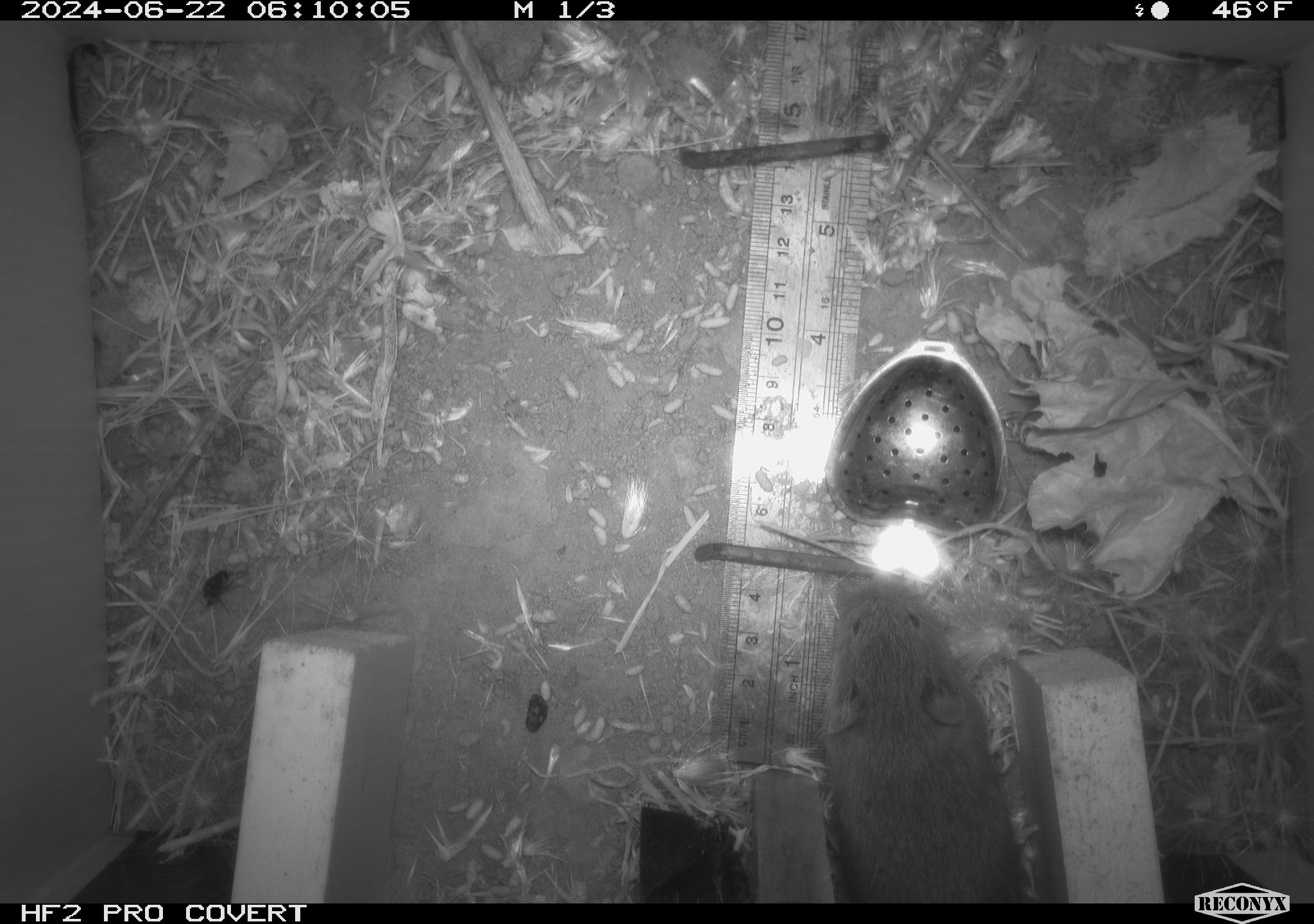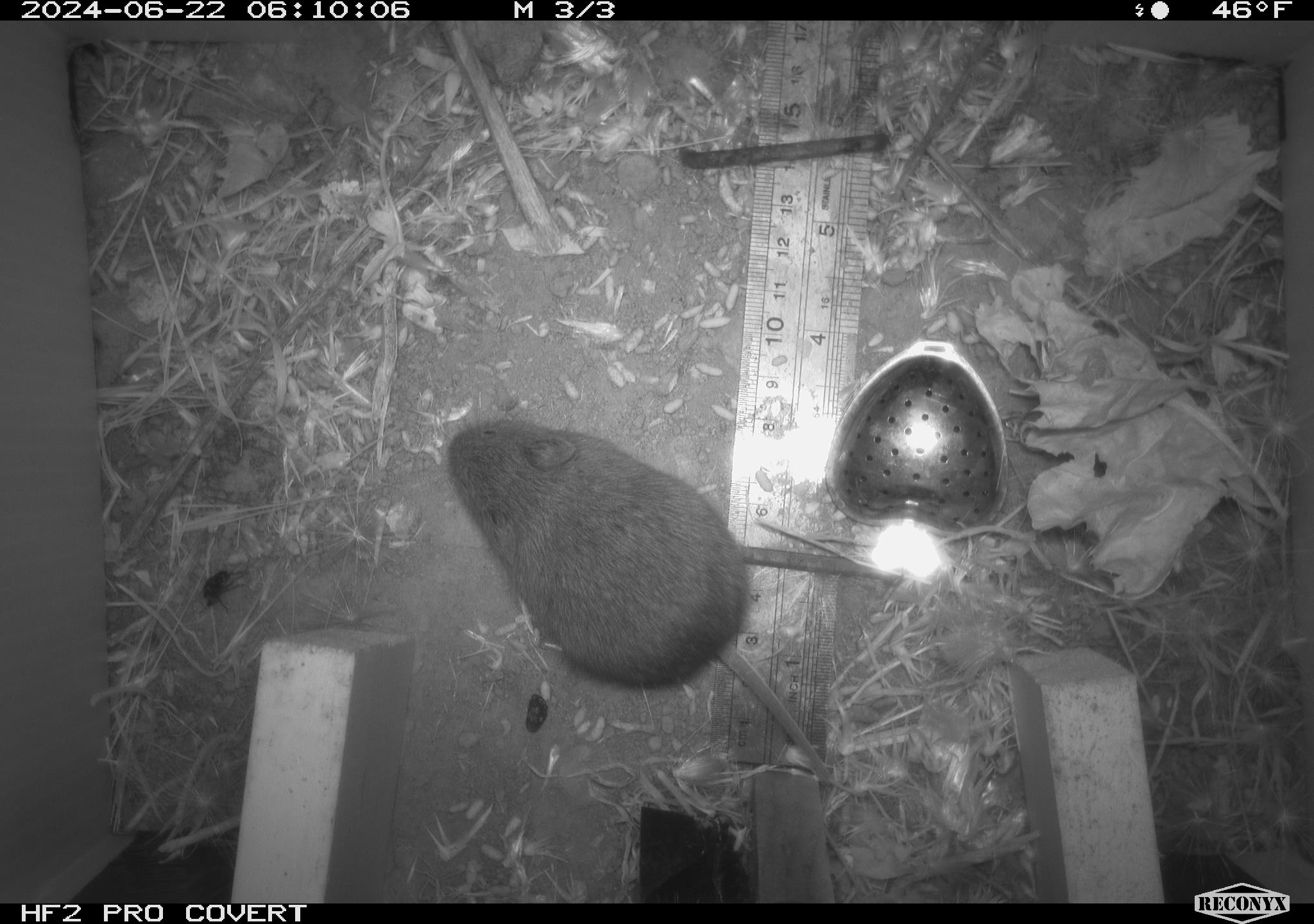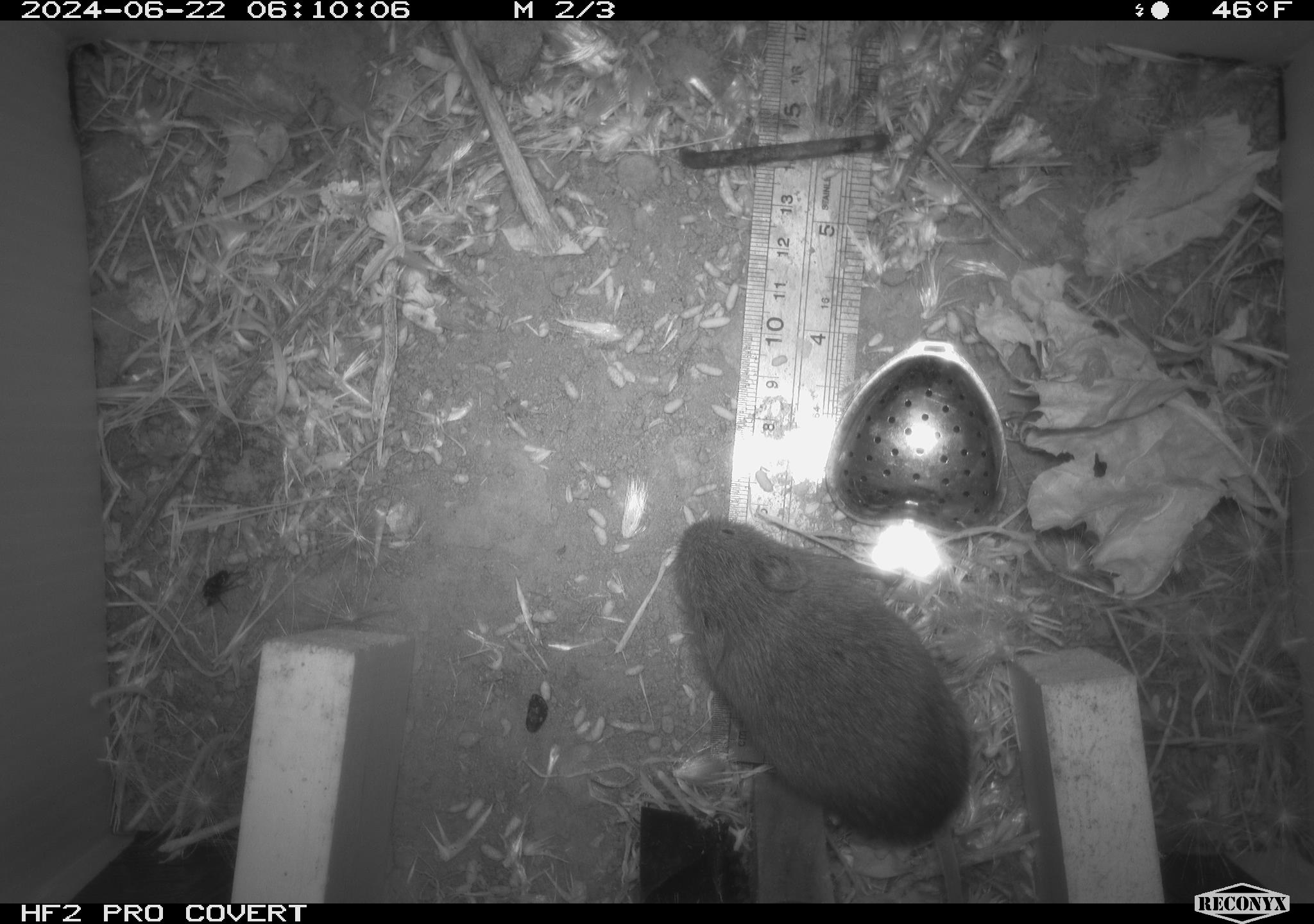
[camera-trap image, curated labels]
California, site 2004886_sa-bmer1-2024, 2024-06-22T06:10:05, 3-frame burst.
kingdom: Animalia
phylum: Chordata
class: Mammalia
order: Rodentia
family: Cricetidae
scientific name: Cricetidae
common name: hamsters, voles, lemmings, and allies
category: cricetidae family